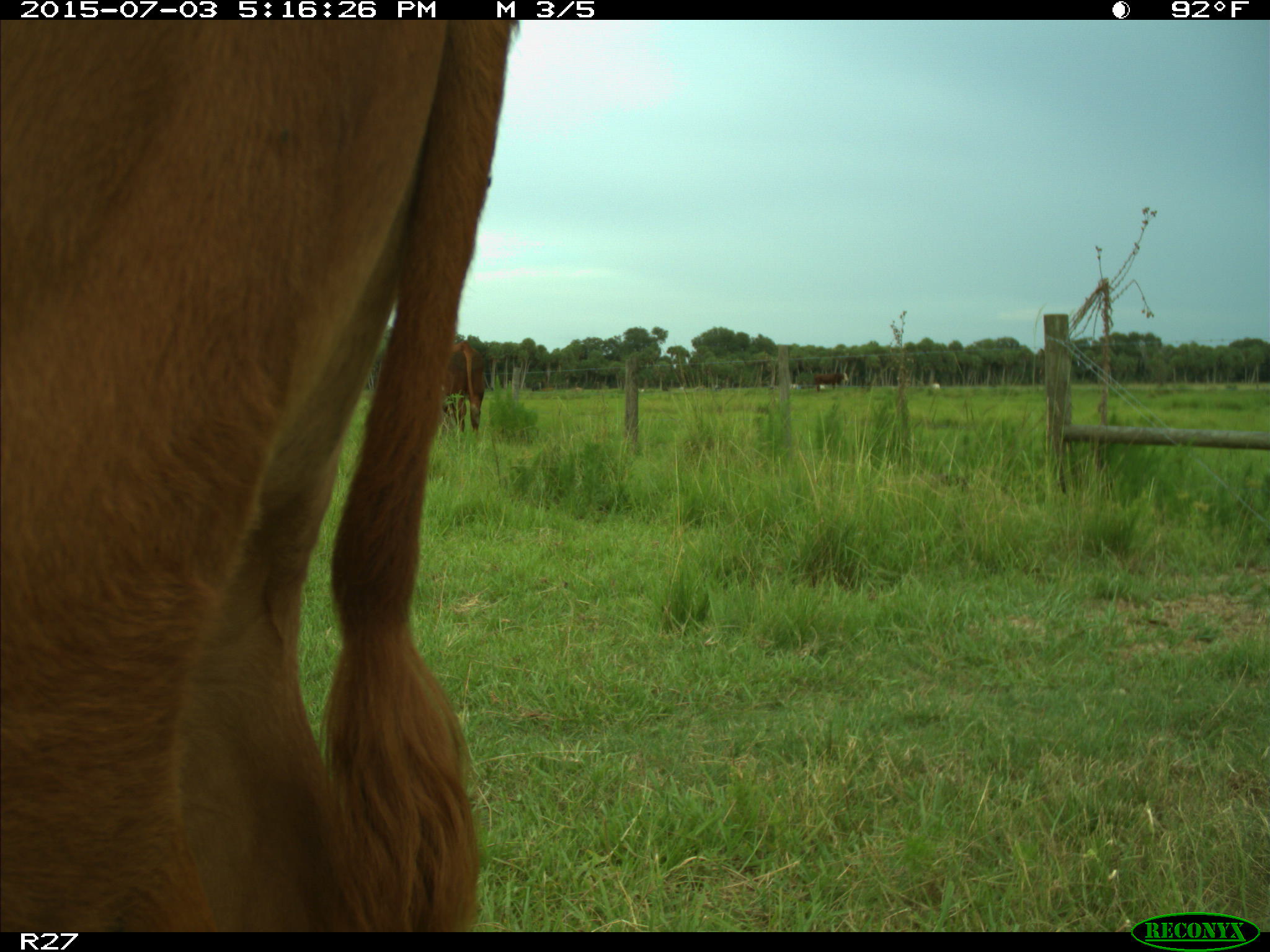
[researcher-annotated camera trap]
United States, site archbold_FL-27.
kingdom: Animalia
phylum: Chordata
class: Mammalia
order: Artiodactyla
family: Bovidae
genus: Bos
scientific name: Bos taurus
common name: domestic cow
Bos taurus (domestic cow).